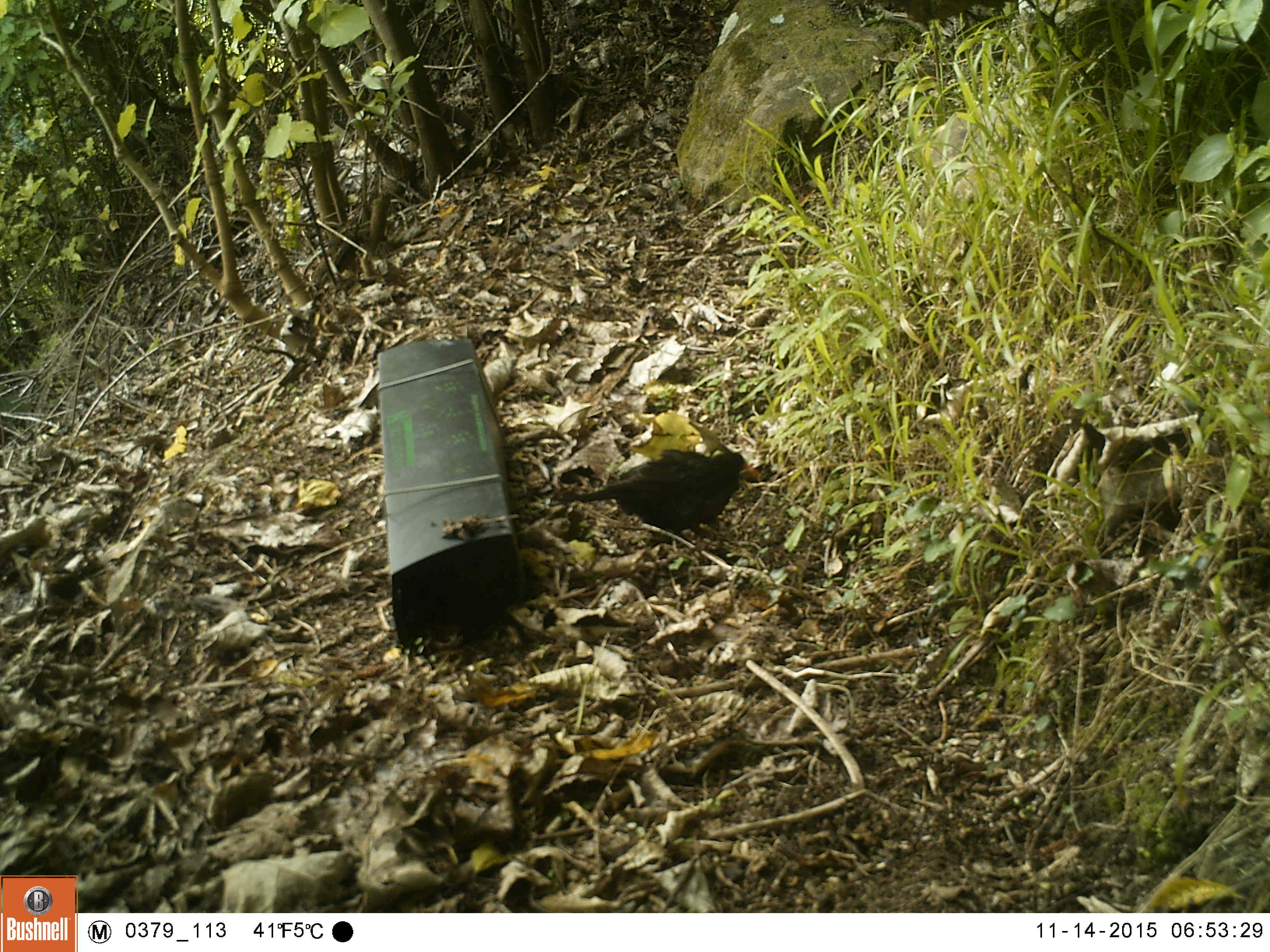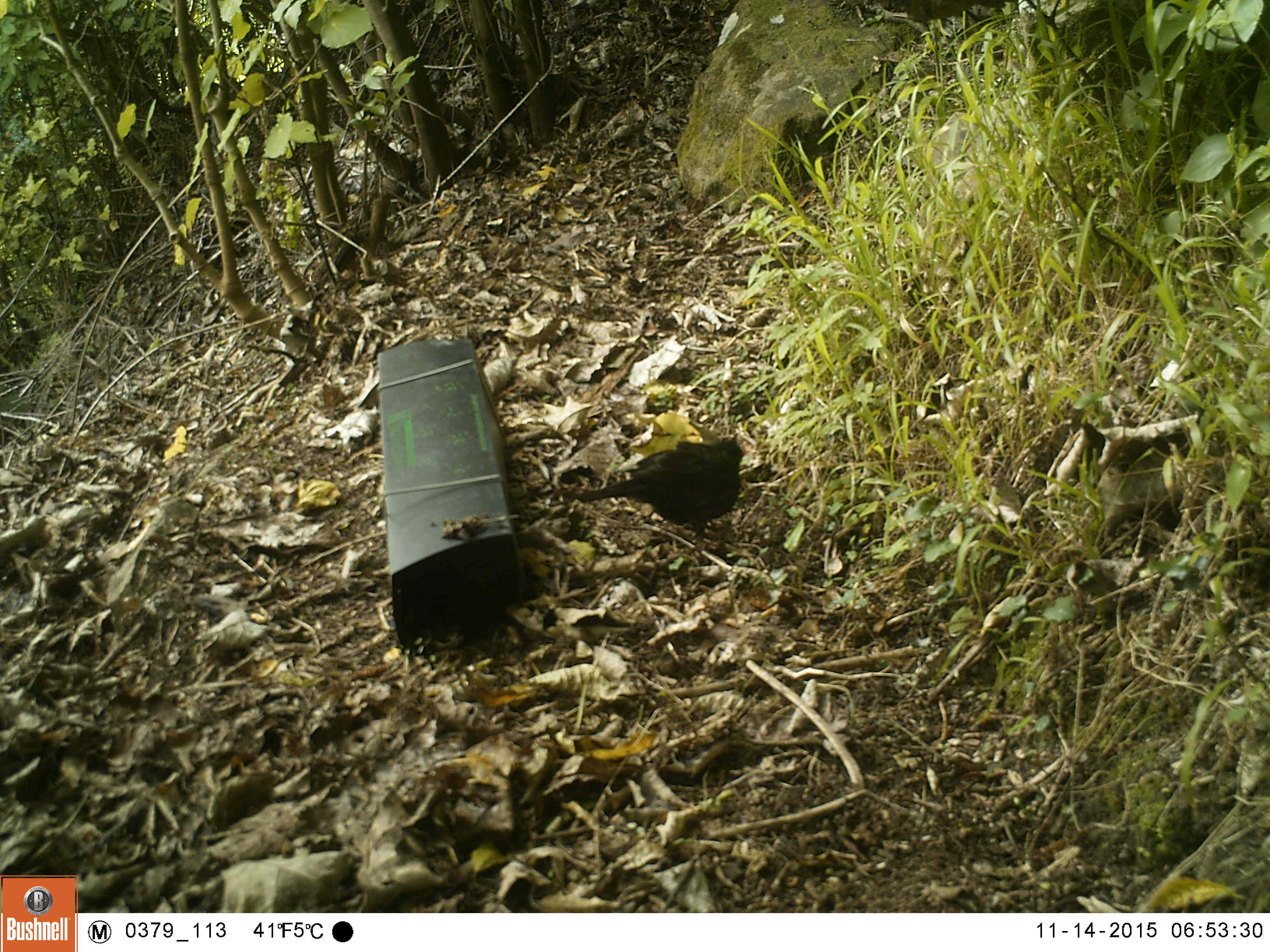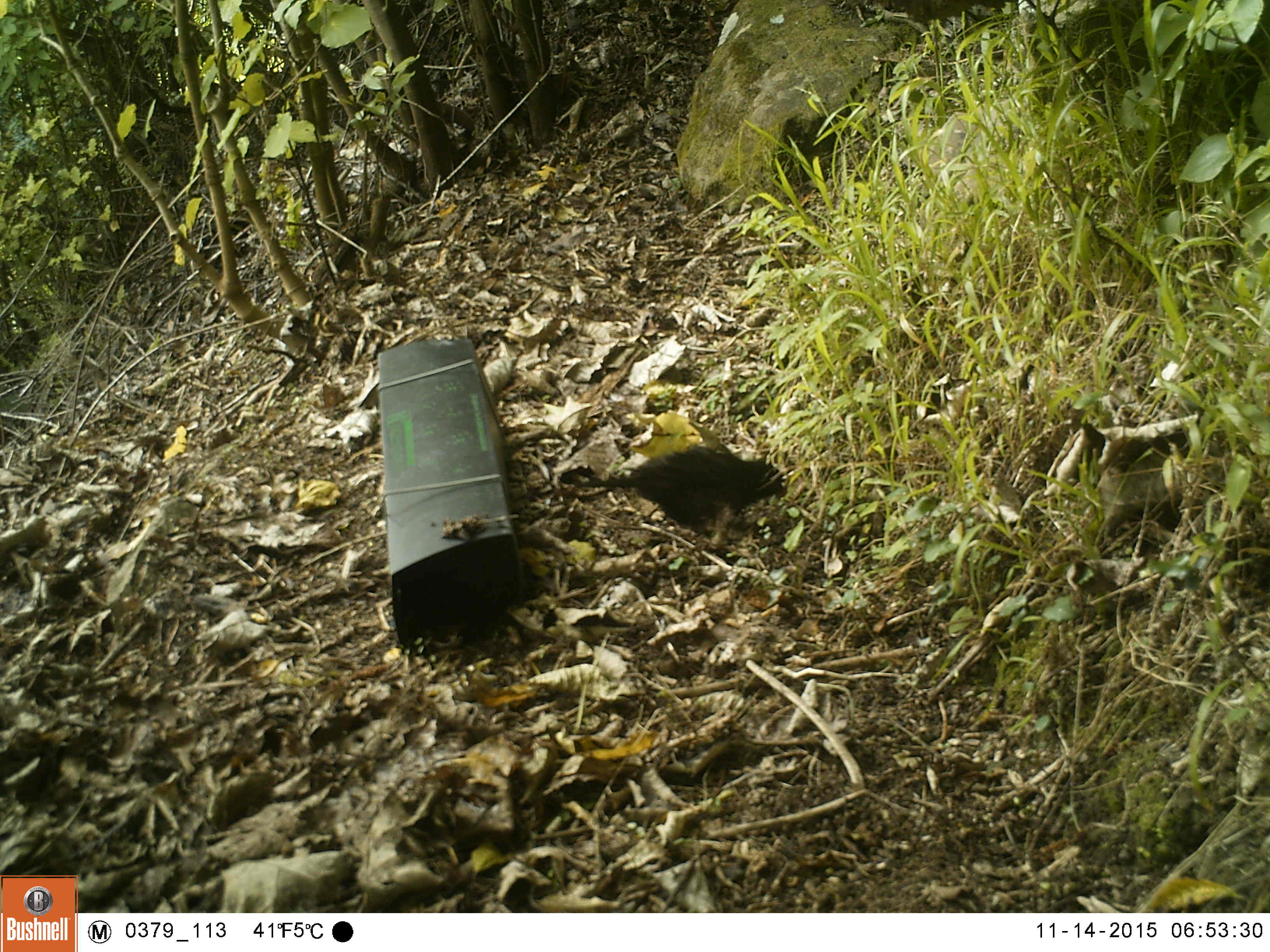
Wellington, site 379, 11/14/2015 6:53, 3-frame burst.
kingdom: Animalia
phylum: Chordata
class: Aves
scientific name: Aves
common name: bird